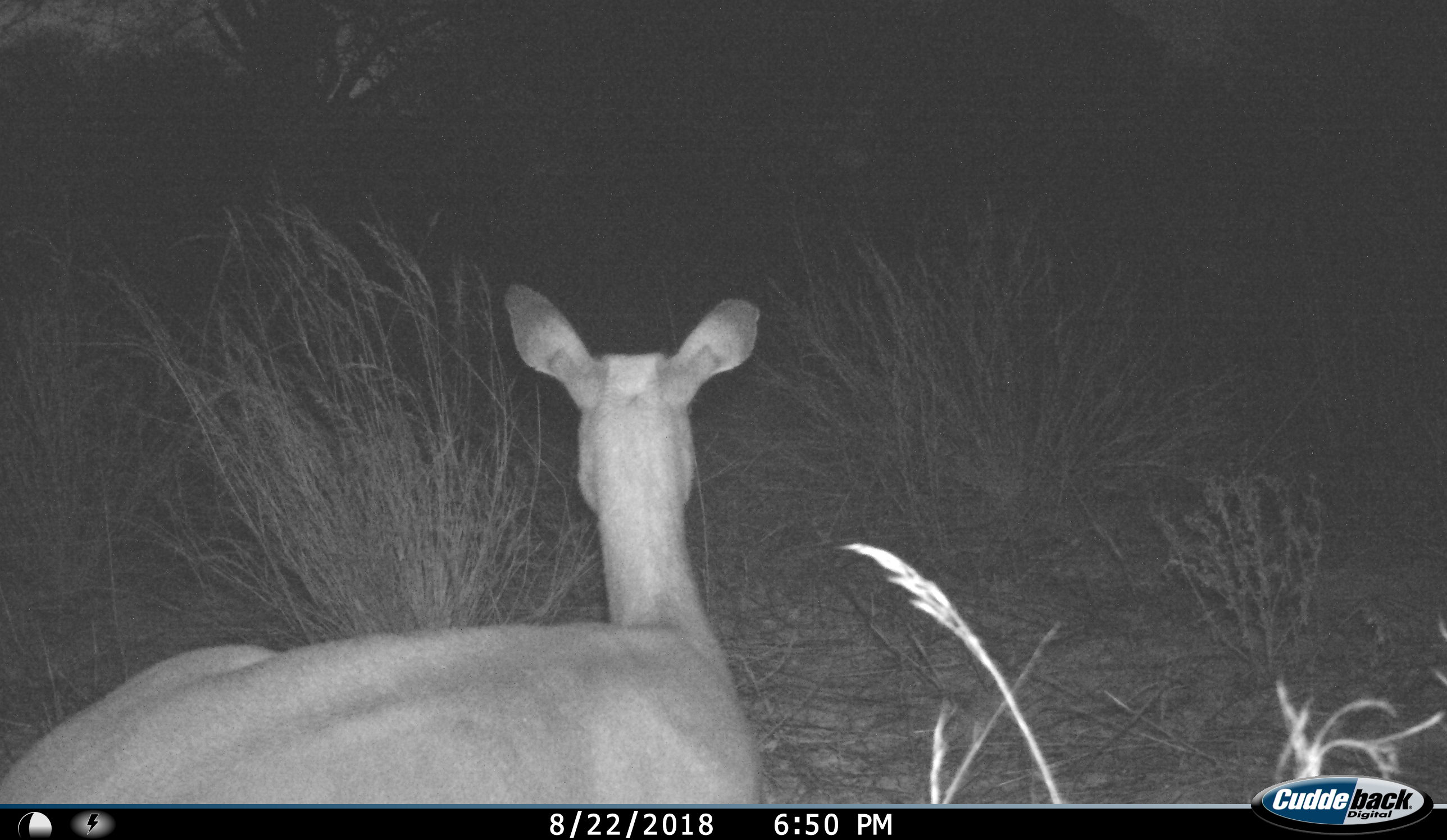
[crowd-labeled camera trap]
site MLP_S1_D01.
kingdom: Animalia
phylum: Chordata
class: Mammalia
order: Artiodactyla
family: Bovidae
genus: Aepyceros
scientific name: Aepyceros melampus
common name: impala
Impala (Aepyceros melampus), count 1. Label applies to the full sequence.